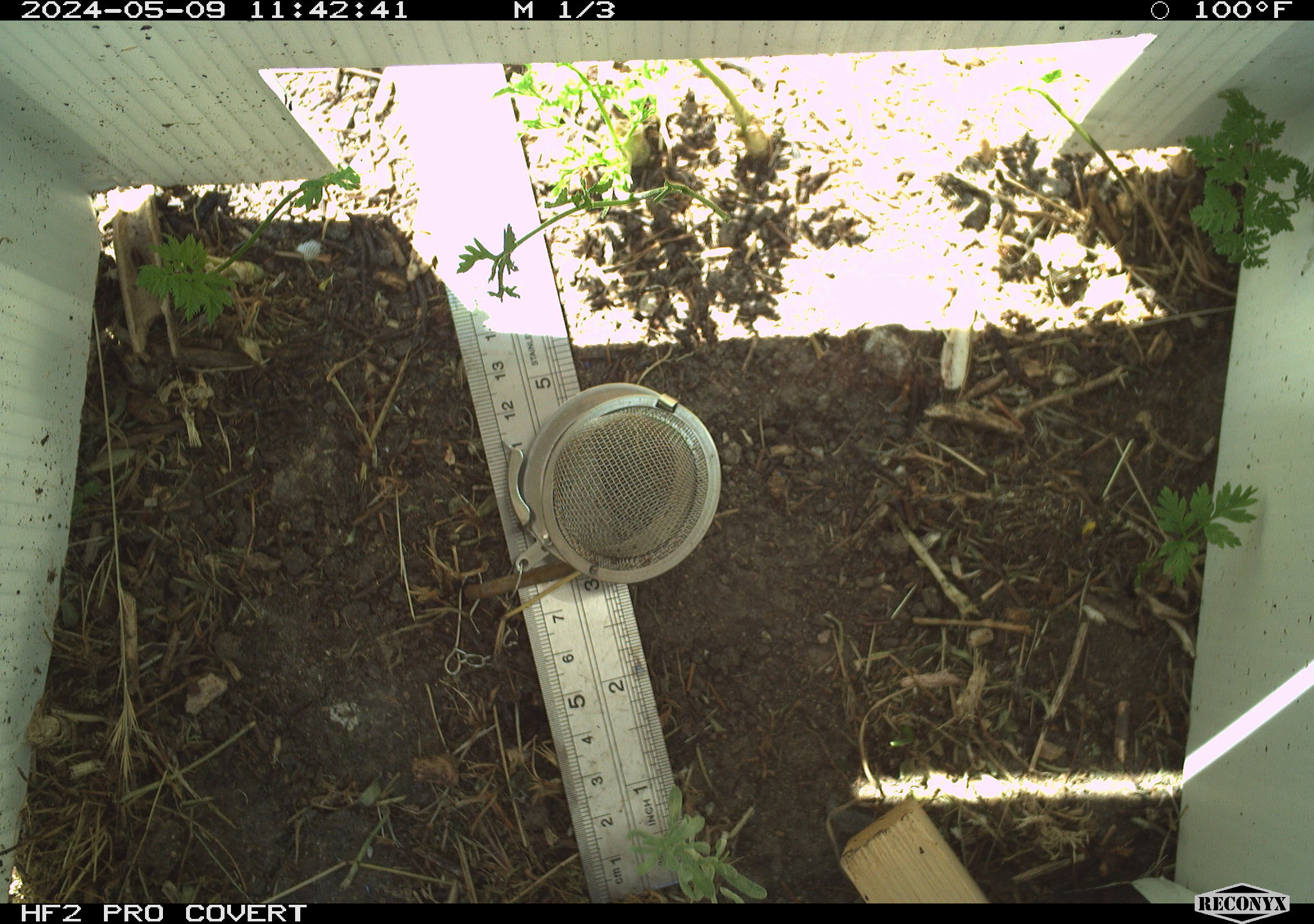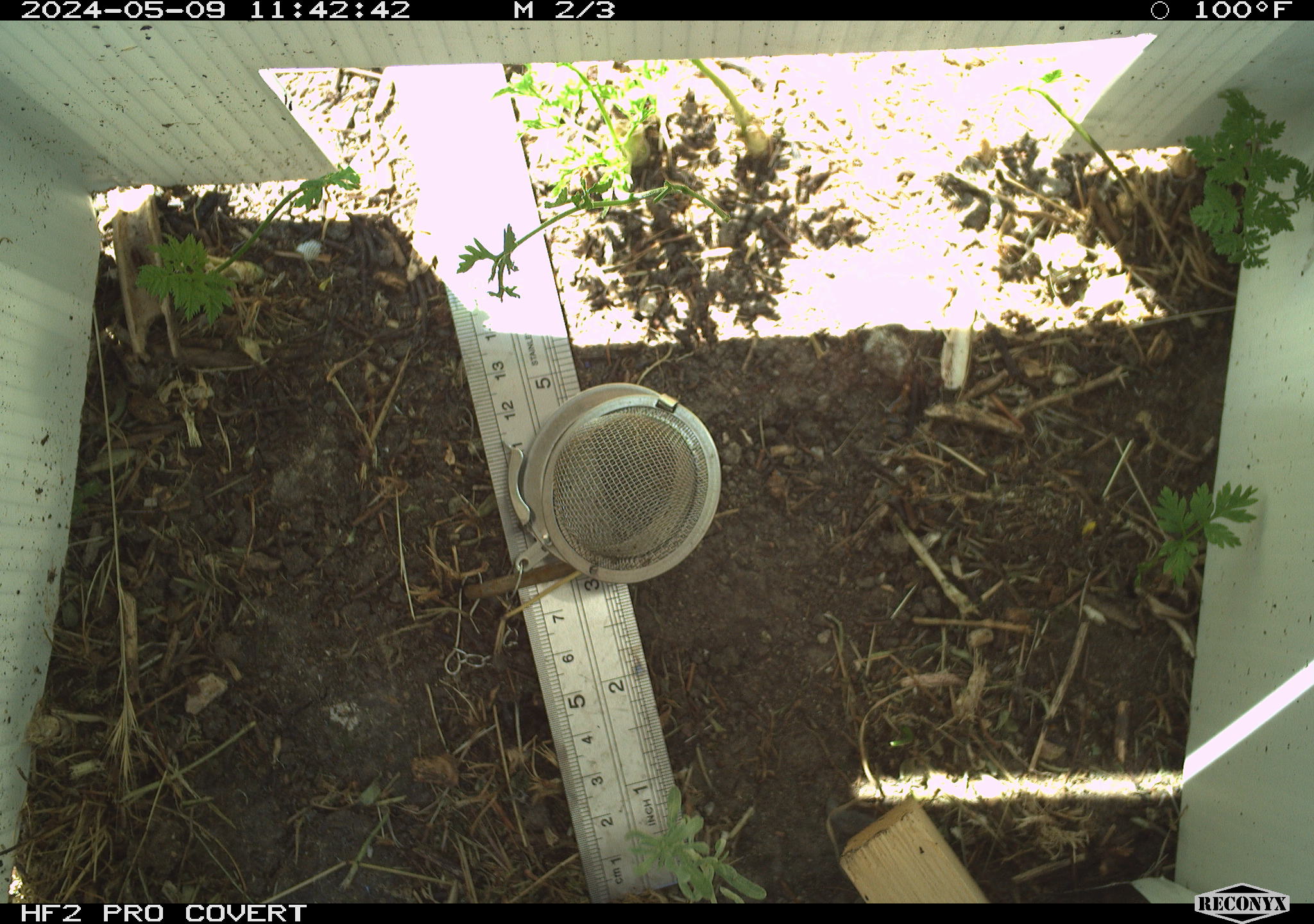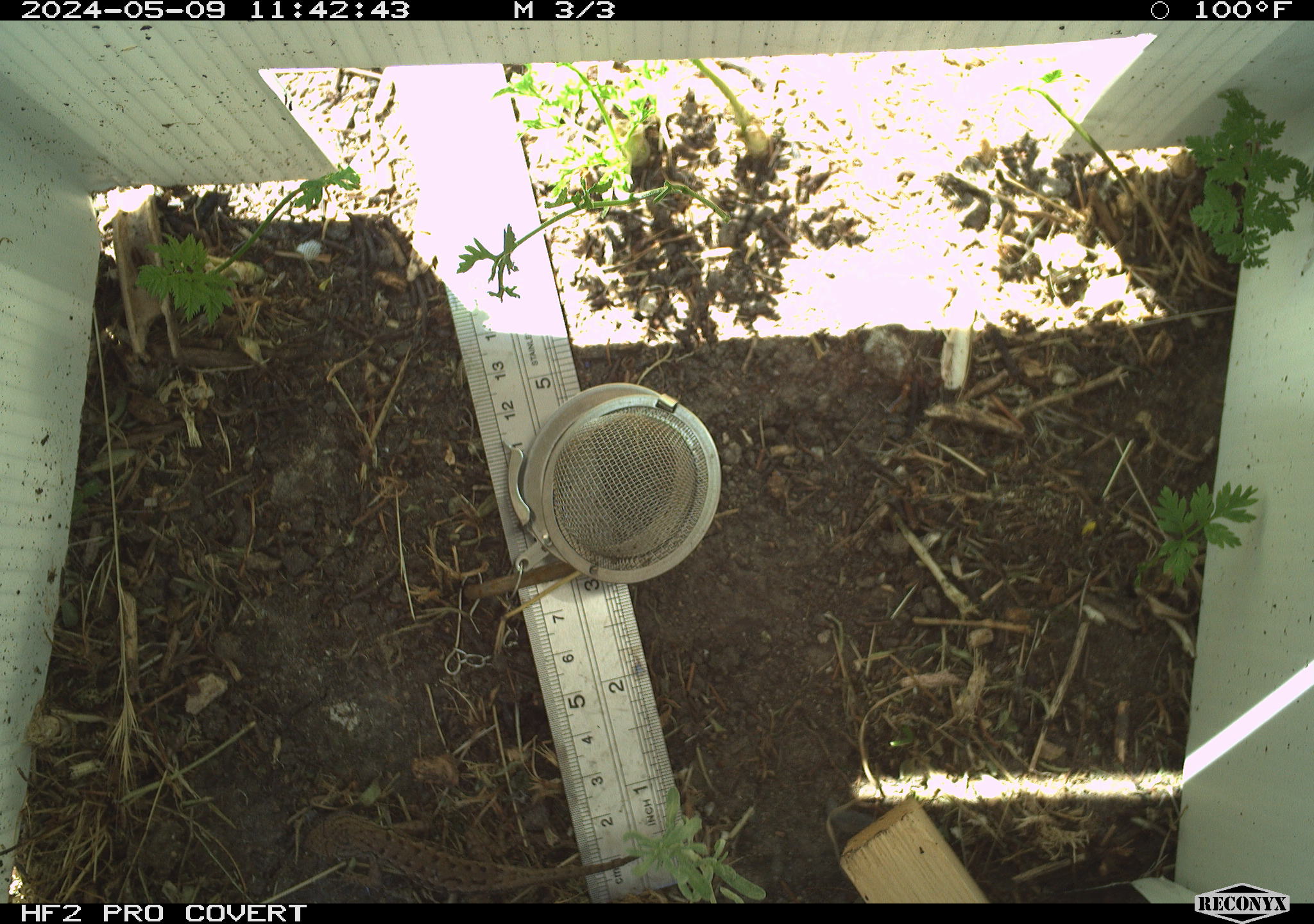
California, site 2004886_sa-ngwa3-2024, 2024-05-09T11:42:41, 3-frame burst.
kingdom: Animalia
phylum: Chordata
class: Reptilia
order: Squamata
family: Phrynosomatidae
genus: Sceloporus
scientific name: Sceloporus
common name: spiny lizards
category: sceloporus species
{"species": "sceloporus species (spiny lizards) (Sceloporus)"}